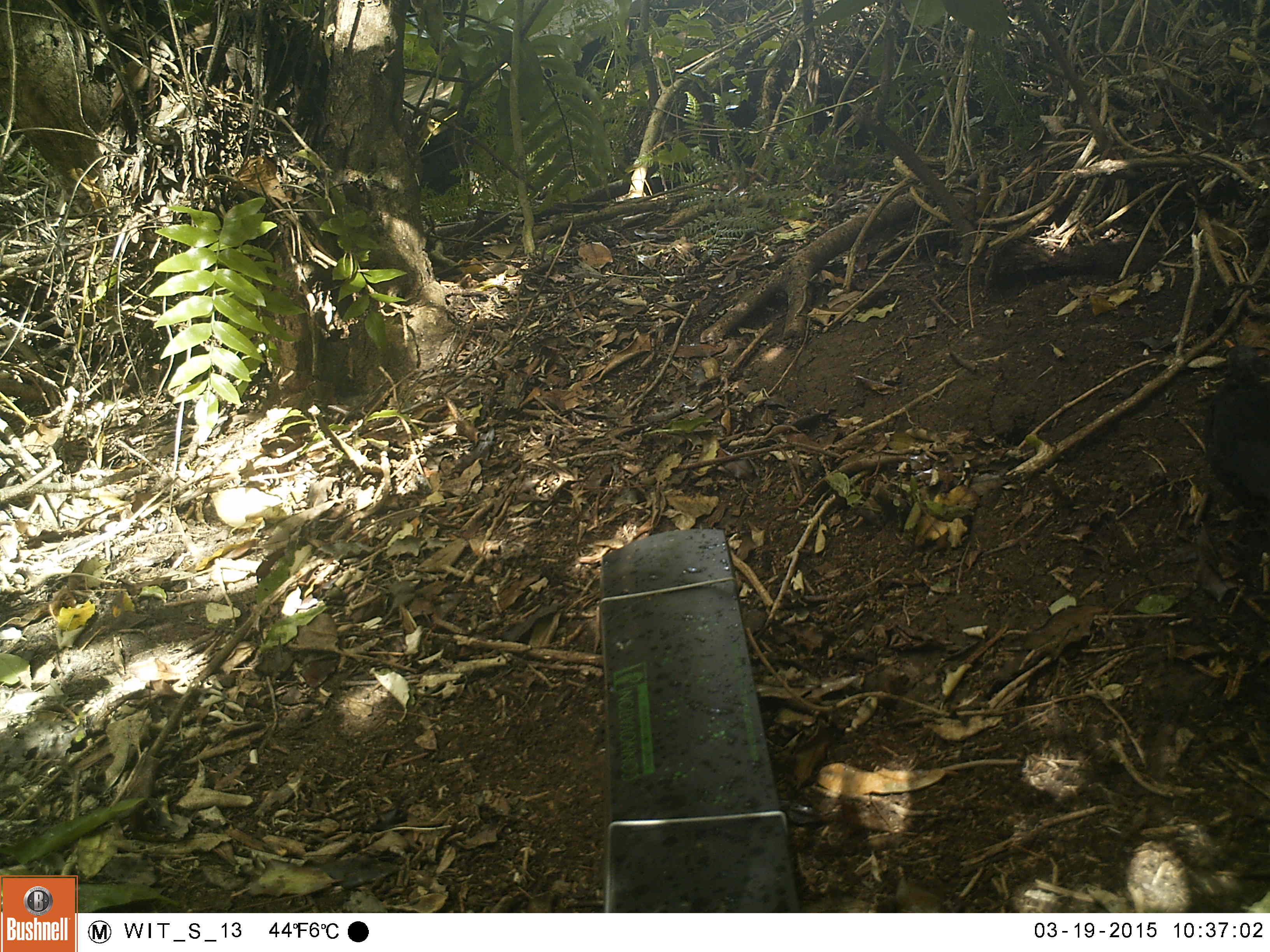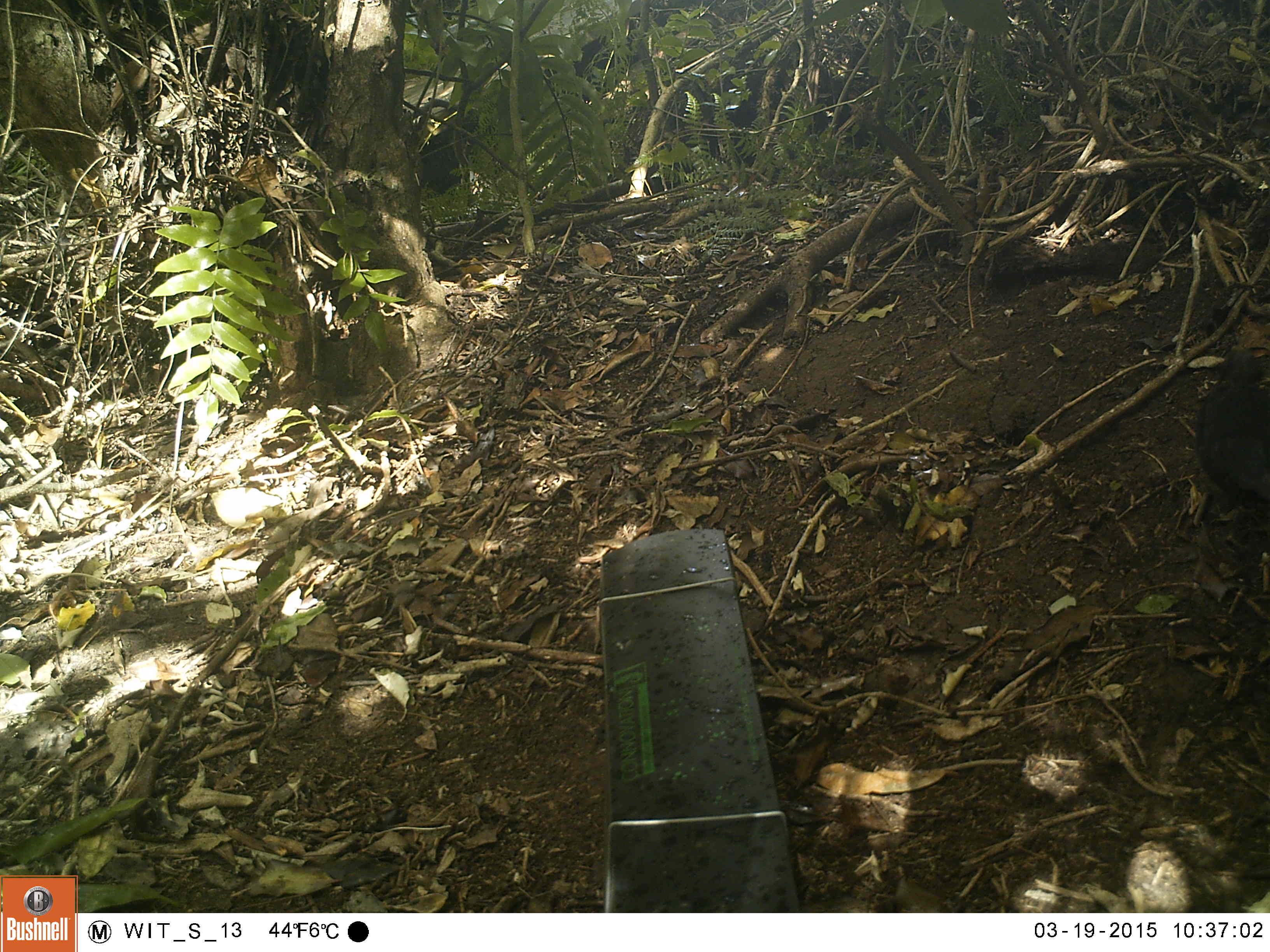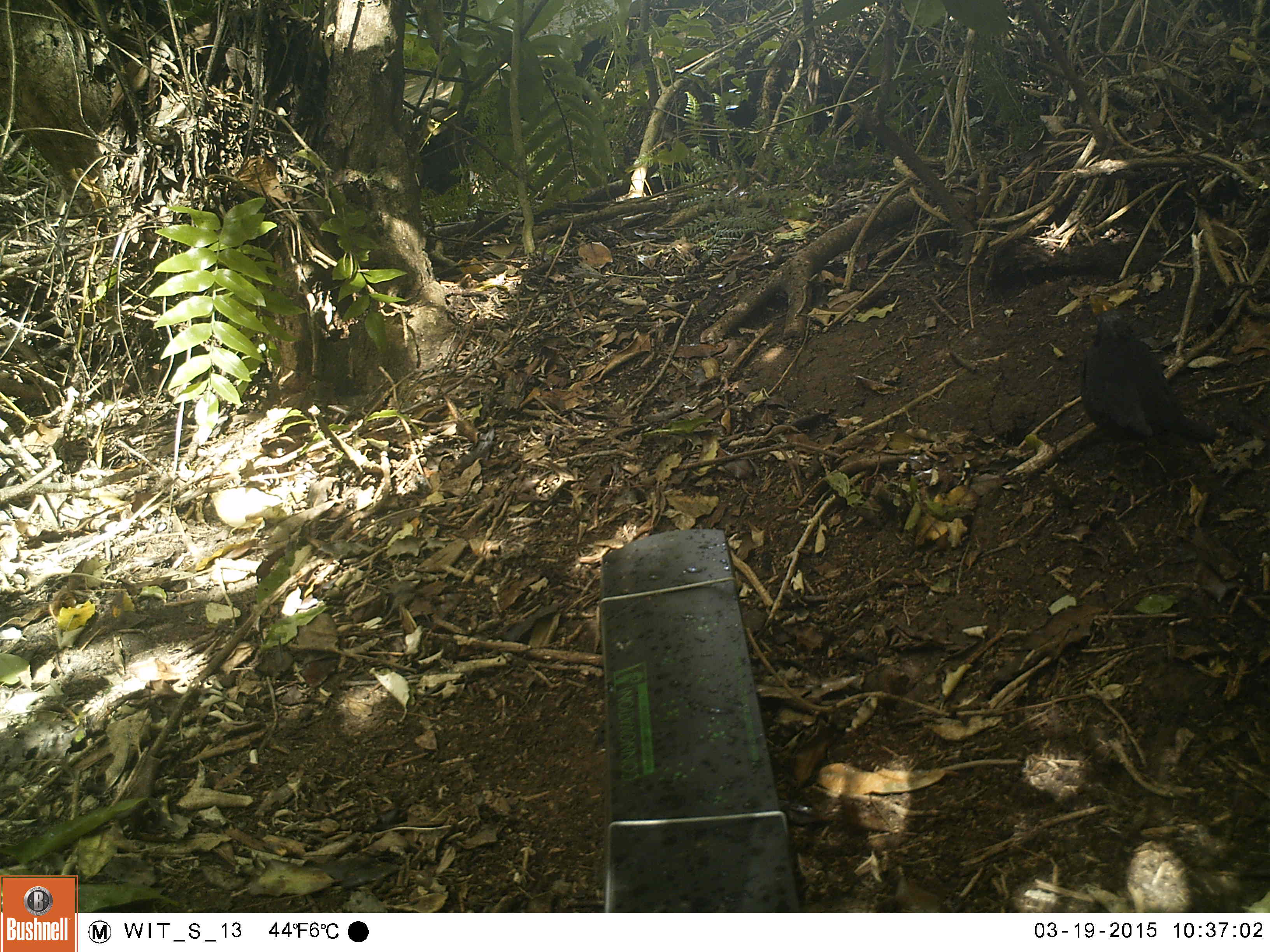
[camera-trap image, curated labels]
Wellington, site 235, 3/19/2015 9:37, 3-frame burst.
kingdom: Animalia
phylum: Chordata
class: Aves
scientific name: Aves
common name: bird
Bird (Aves).